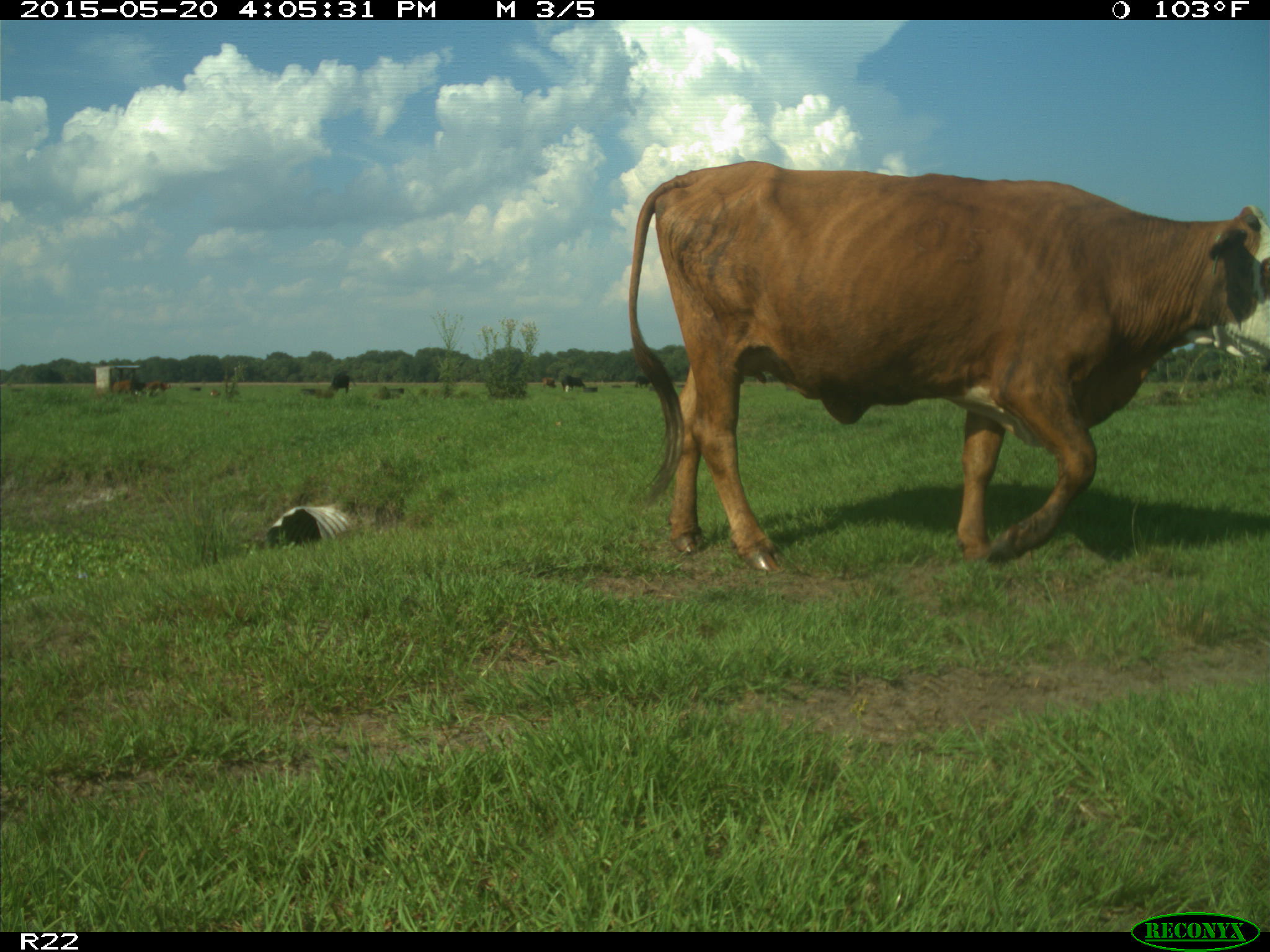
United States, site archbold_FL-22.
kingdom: Animalia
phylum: Chordata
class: Mammalia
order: Artiodactyla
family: Bovidae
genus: Bos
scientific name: Bos taurus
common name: domestic cow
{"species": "Bos taurus (domestic cow)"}